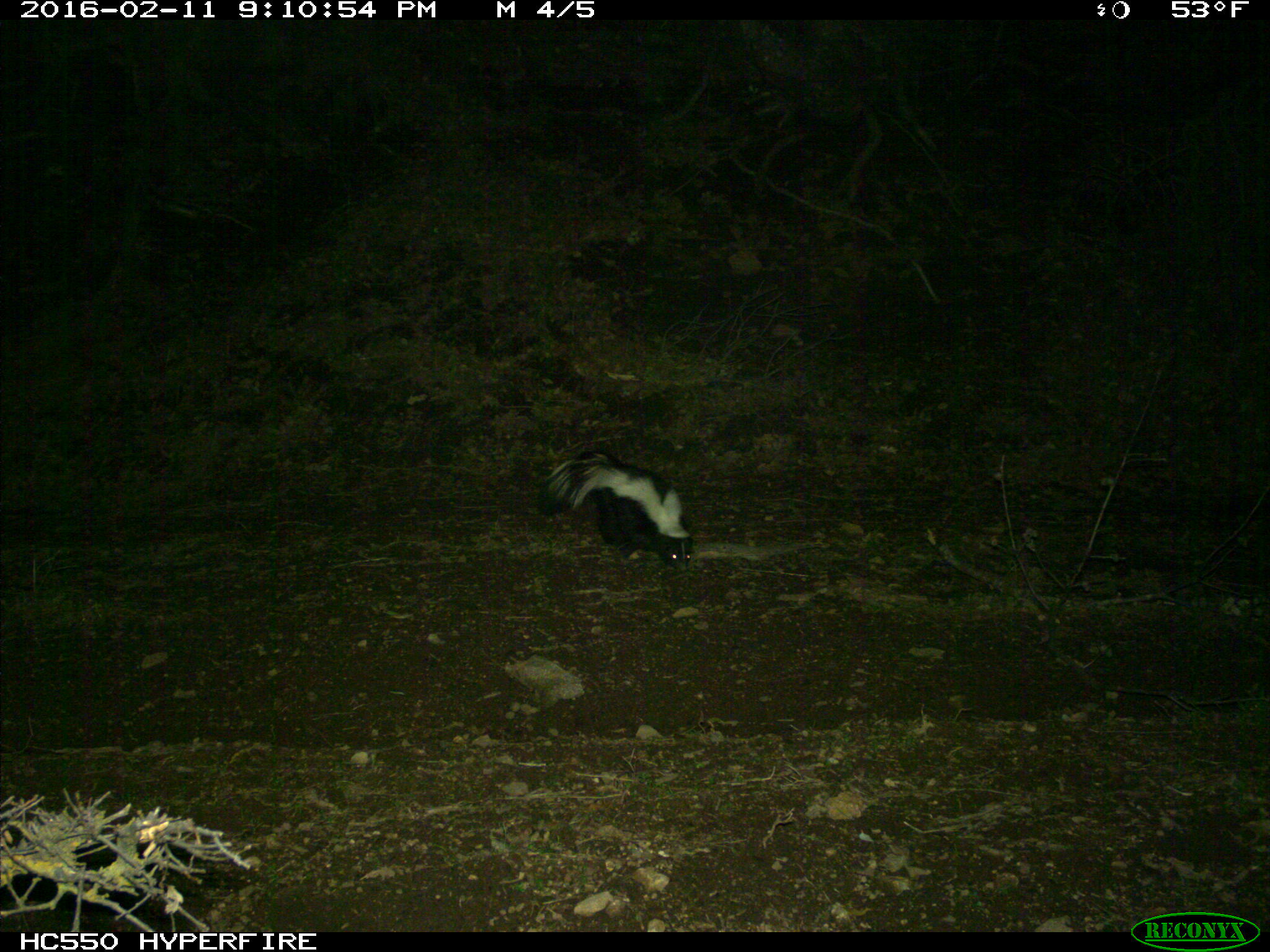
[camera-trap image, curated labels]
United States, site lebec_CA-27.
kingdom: Animalia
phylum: Chordata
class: Mammalia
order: Carnivora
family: Mephitidae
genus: Mephitis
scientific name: Mephitis mephitis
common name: striped skunk